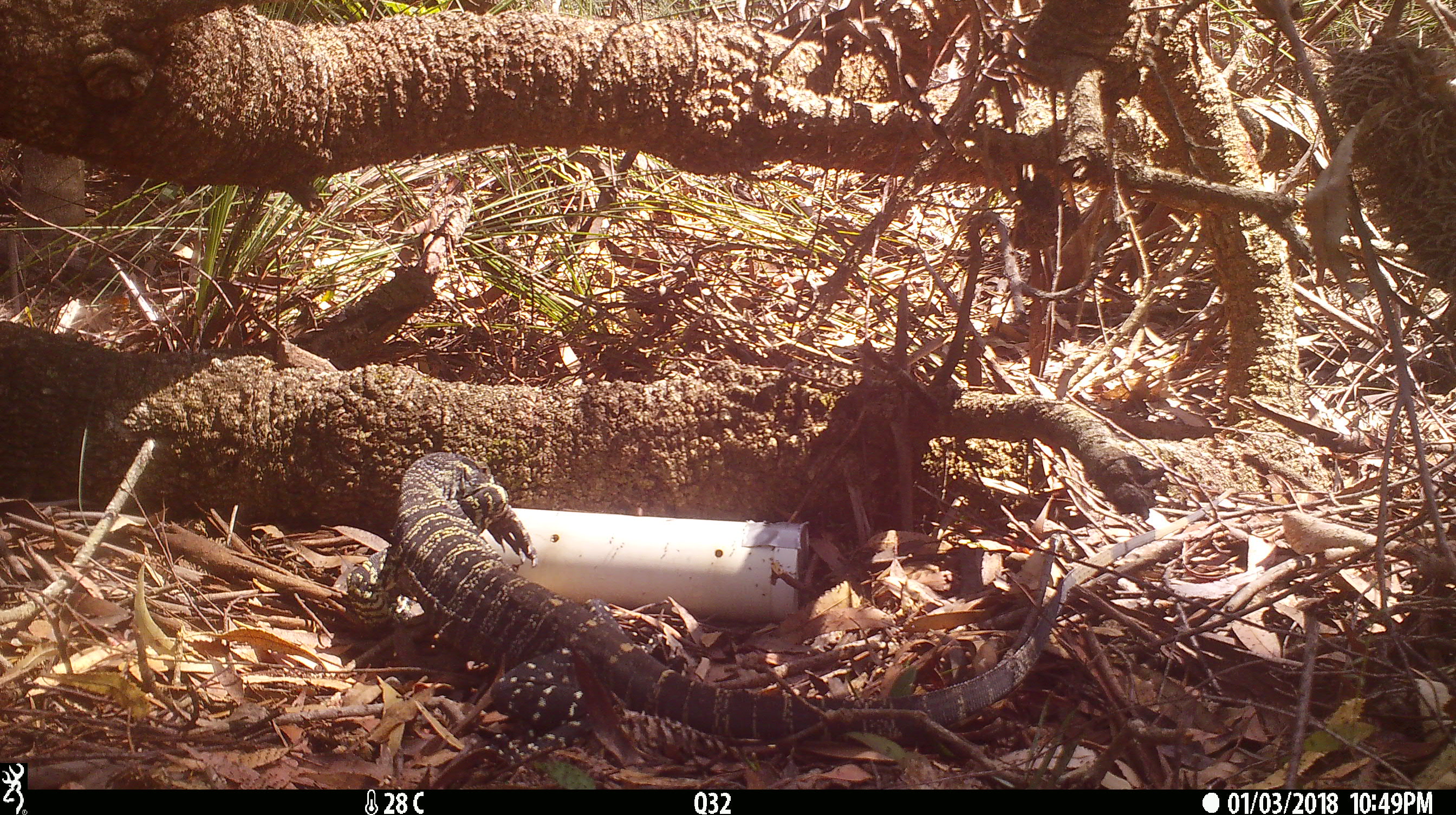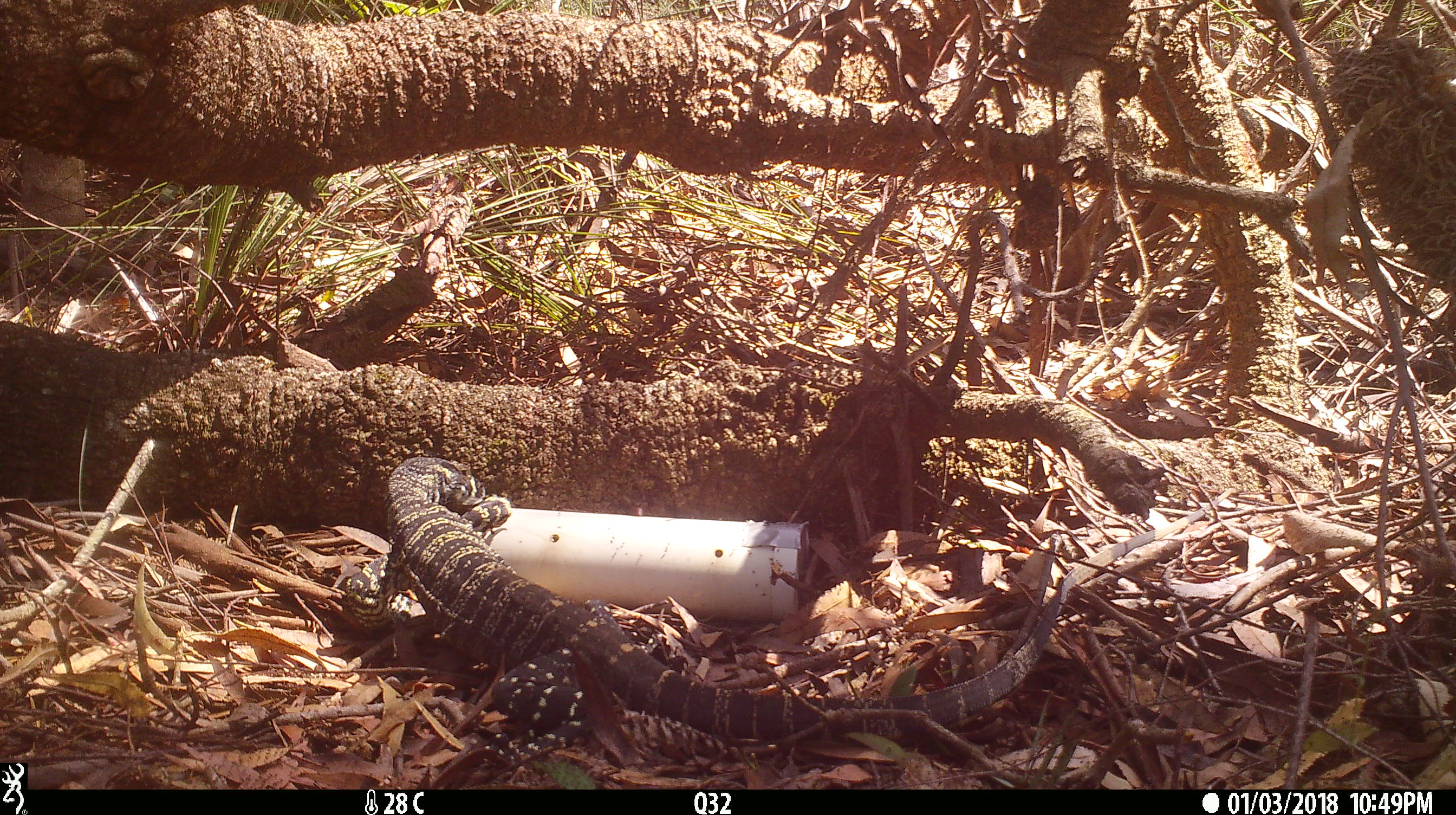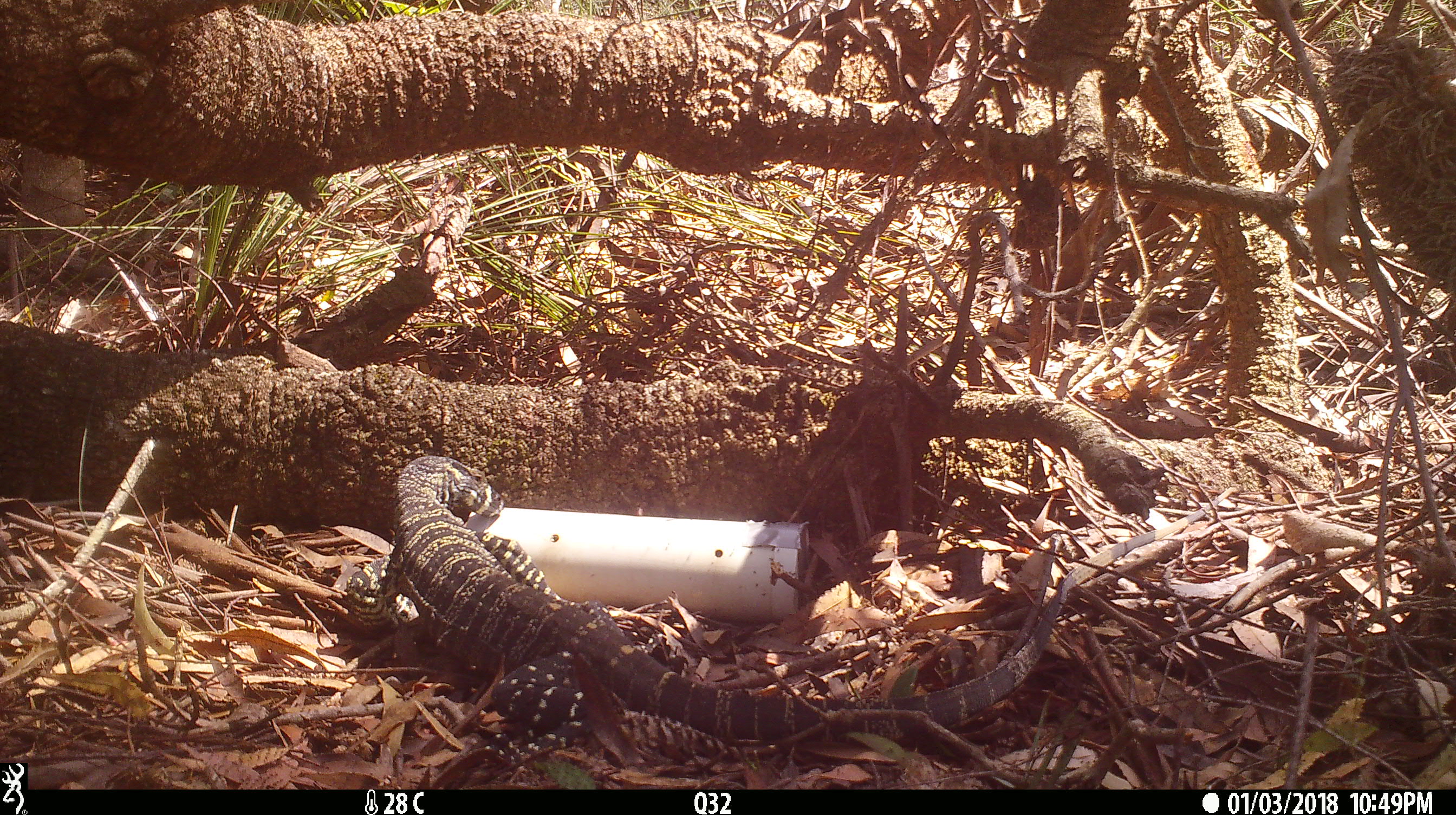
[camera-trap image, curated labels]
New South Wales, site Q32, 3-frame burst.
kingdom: Animalia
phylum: Chordata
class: Reptilia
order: Squamata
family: Varanidae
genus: Varanus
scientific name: Varanus varius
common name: lace monitor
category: goanna